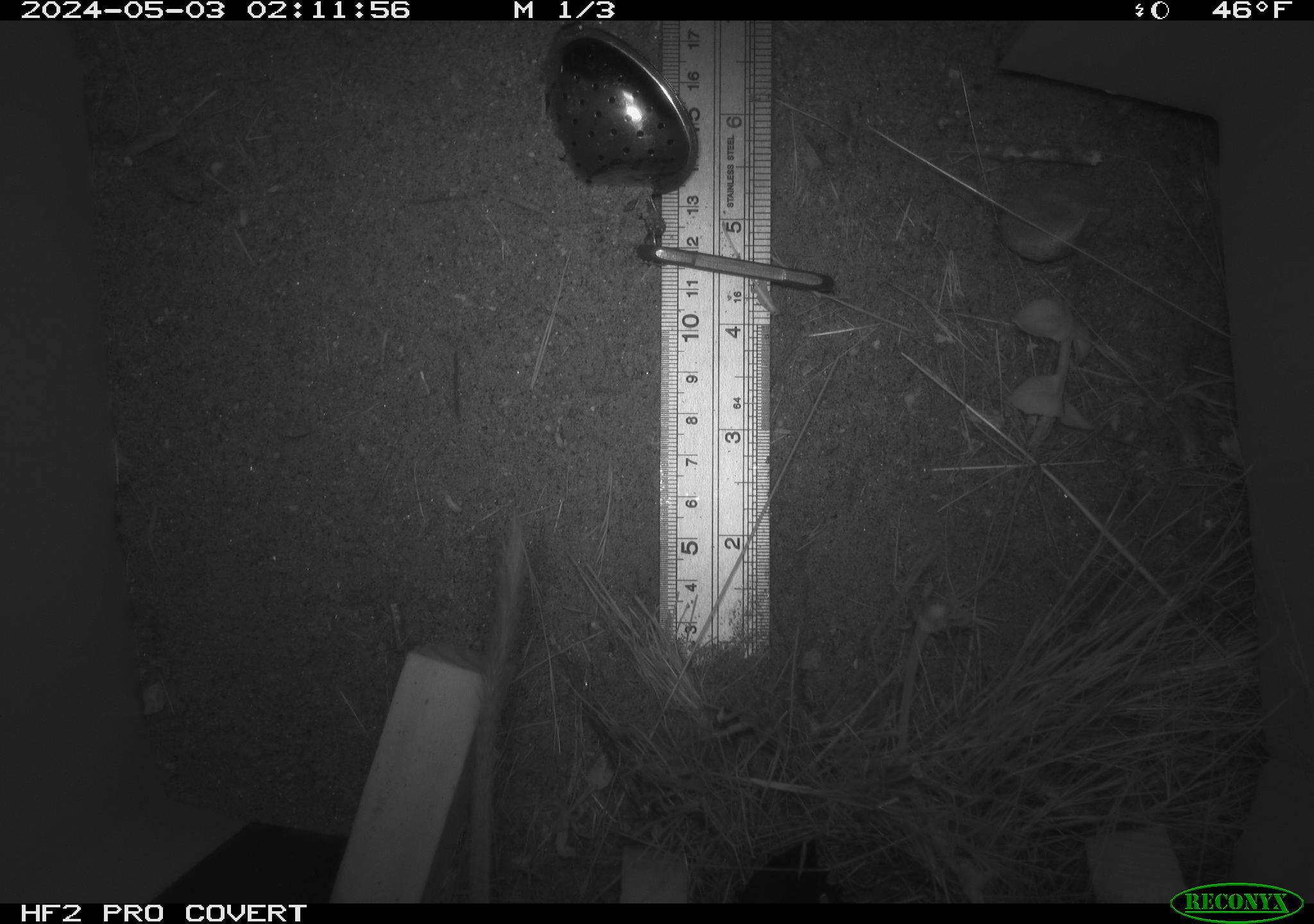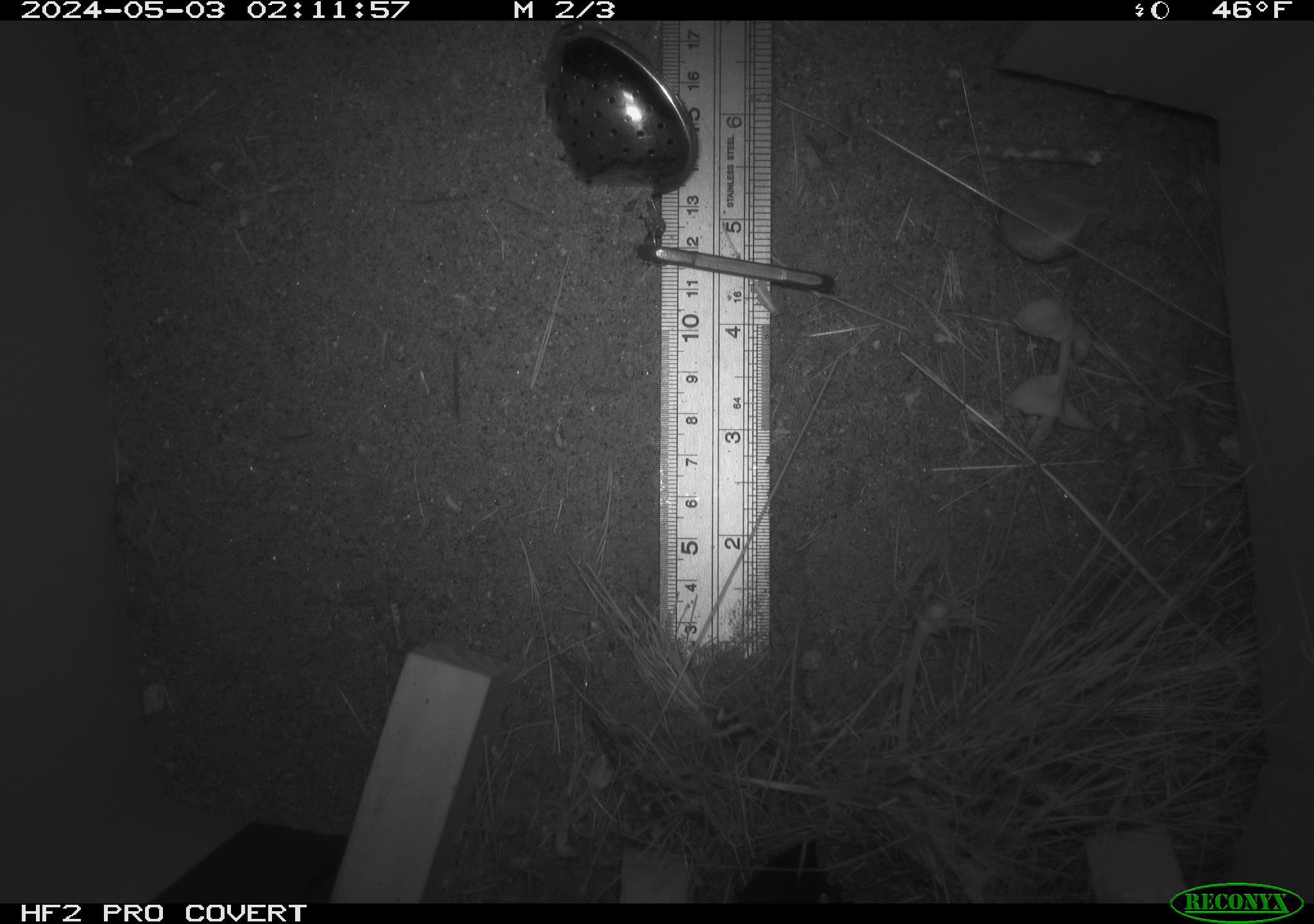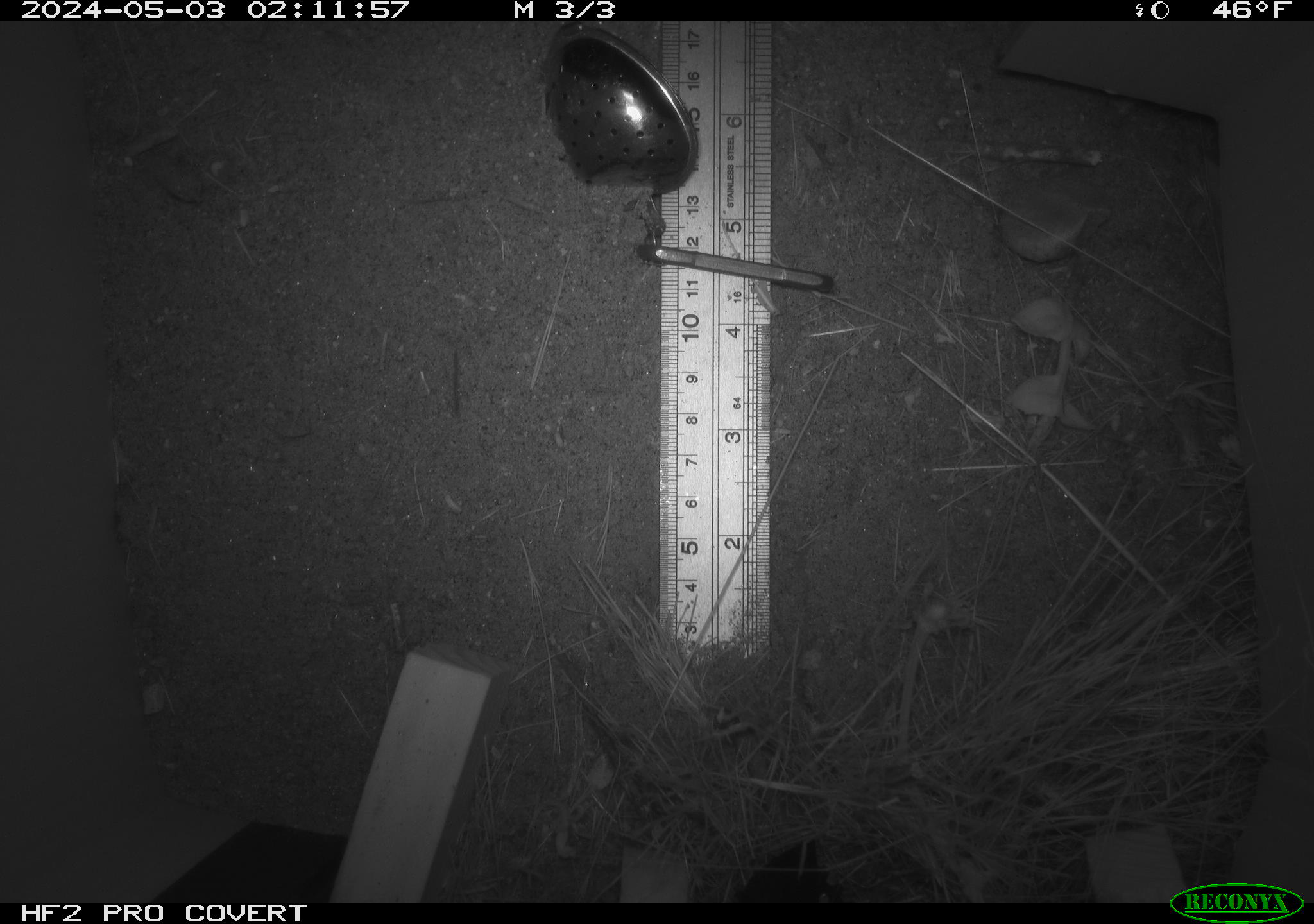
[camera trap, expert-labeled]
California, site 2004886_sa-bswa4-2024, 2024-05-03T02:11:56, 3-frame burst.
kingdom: Animalia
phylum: Chordata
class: Mammalia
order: Rodentia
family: Heteromyidae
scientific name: Heteromyidae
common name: kangaroo rats and pocket mice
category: heteromyidae family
Heteromyidae family (kangaroo rats and pocket mice) (Heteromyidae).